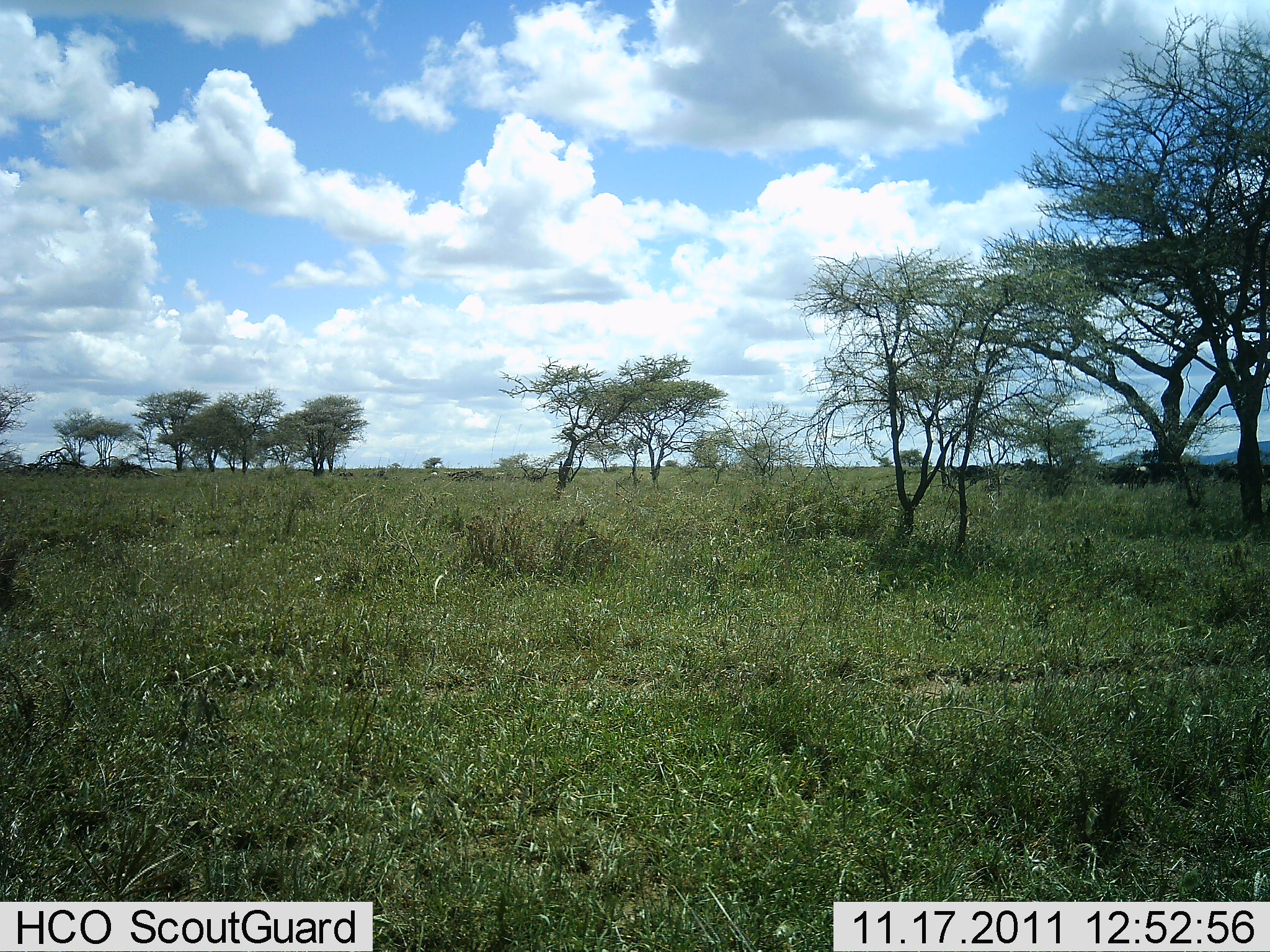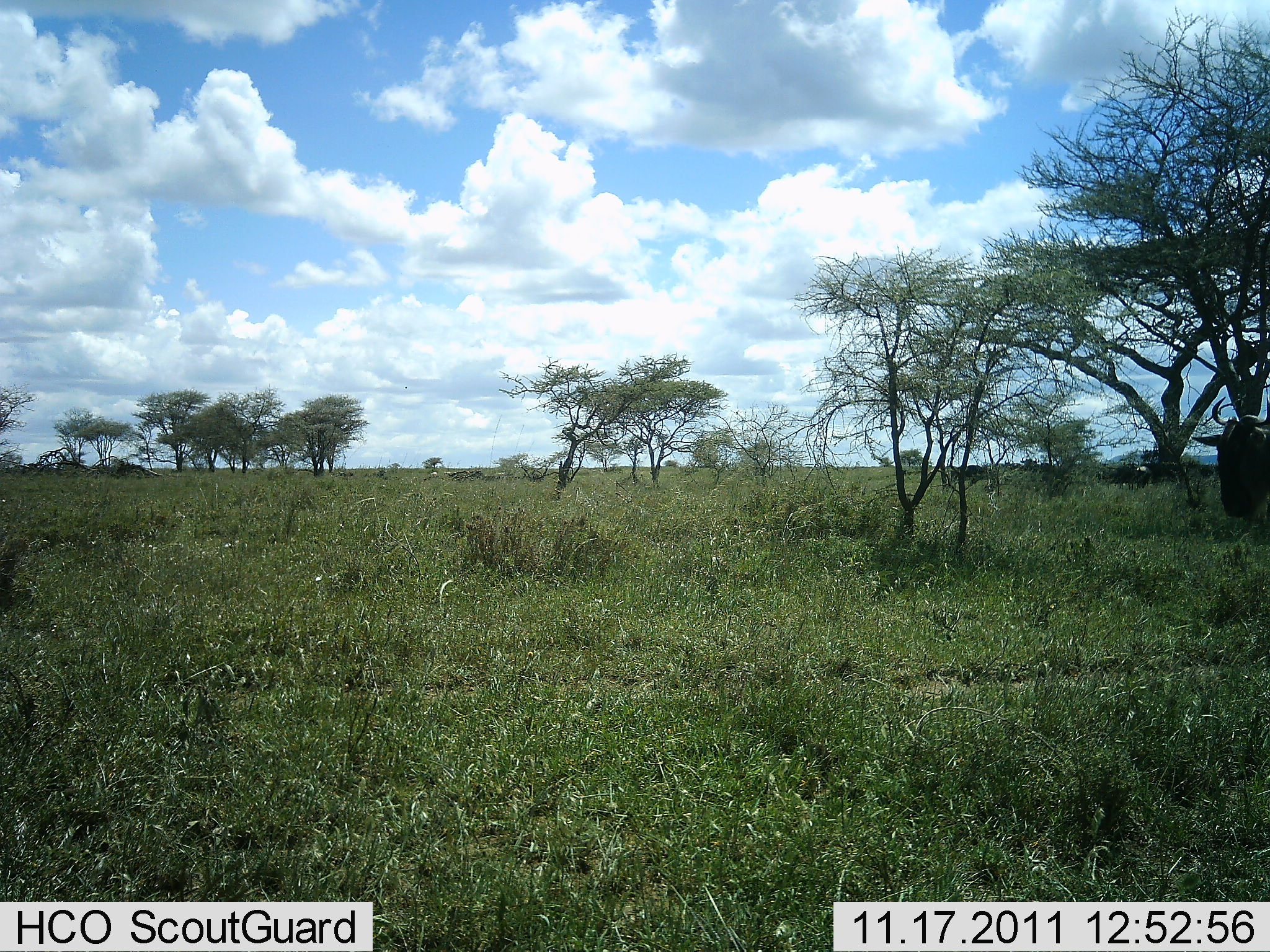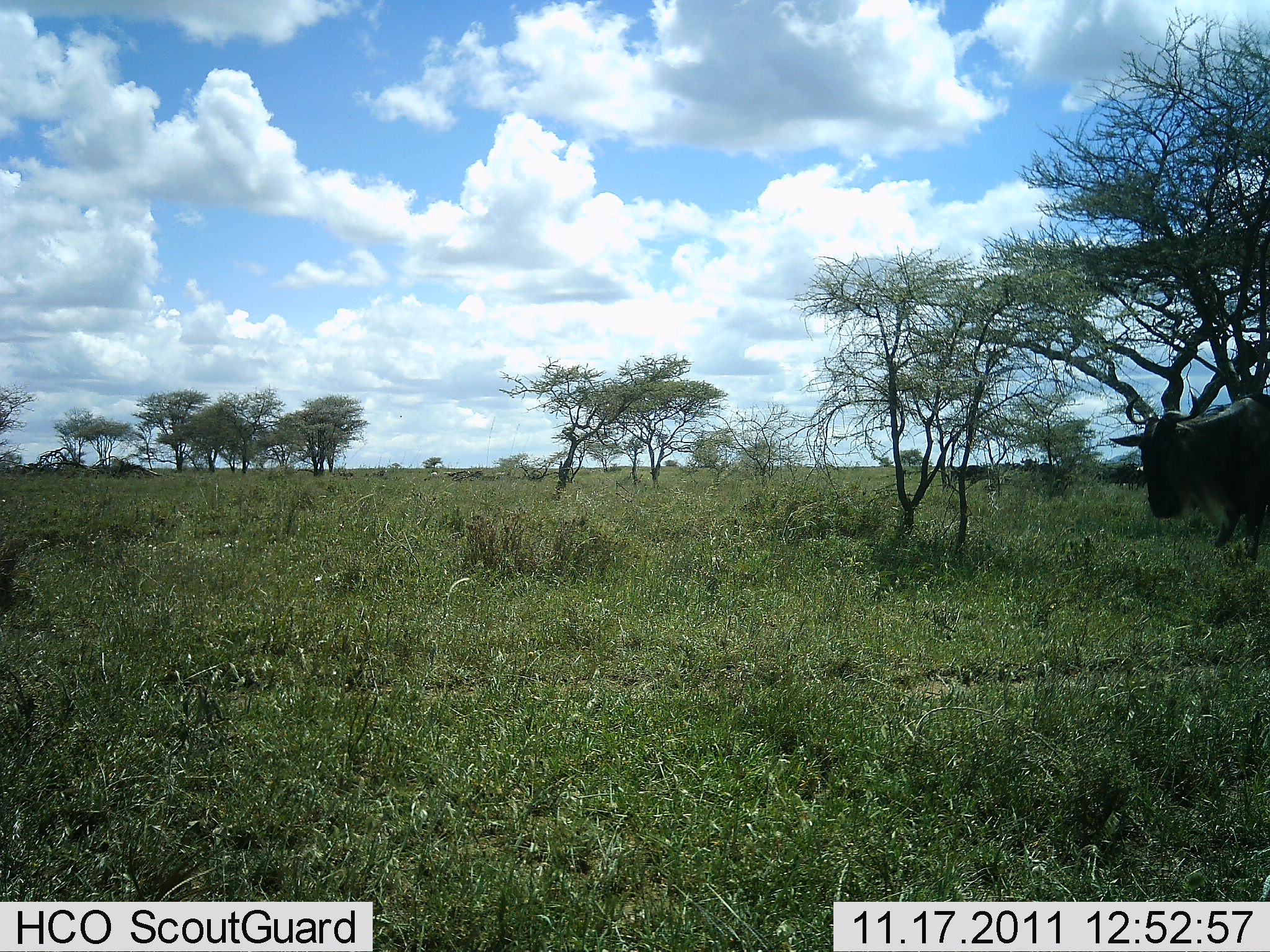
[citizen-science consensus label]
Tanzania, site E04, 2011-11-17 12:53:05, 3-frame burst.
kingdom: Animalia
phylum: Chordata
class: Mammalia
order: Artiodactyla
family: Bovidae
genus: Connochaetes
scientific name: Connochaetes taurinus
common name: blue wildebeest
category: wildebeest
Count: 1.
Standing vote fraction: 18%.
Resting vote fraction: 0%.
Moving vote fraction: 91%.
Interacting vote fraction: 0%.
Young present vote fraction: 0%.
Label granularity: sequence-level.